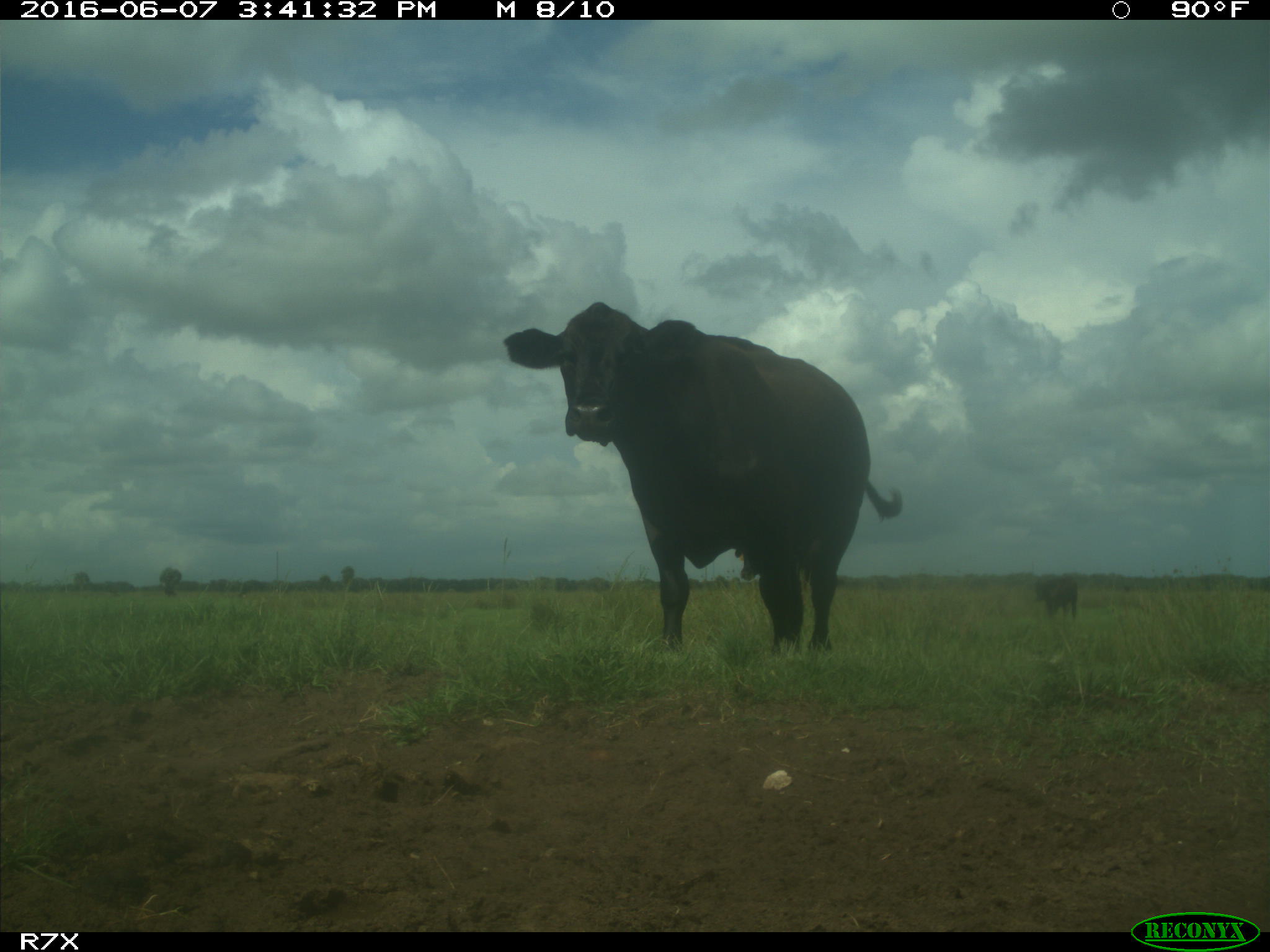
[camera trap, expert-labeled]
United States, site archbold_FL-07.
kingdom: Animalia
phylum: Chordata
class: Mammalia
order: Artiodactyla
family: Bovidae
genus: Bos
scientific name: Bos taurus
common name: domestic cow